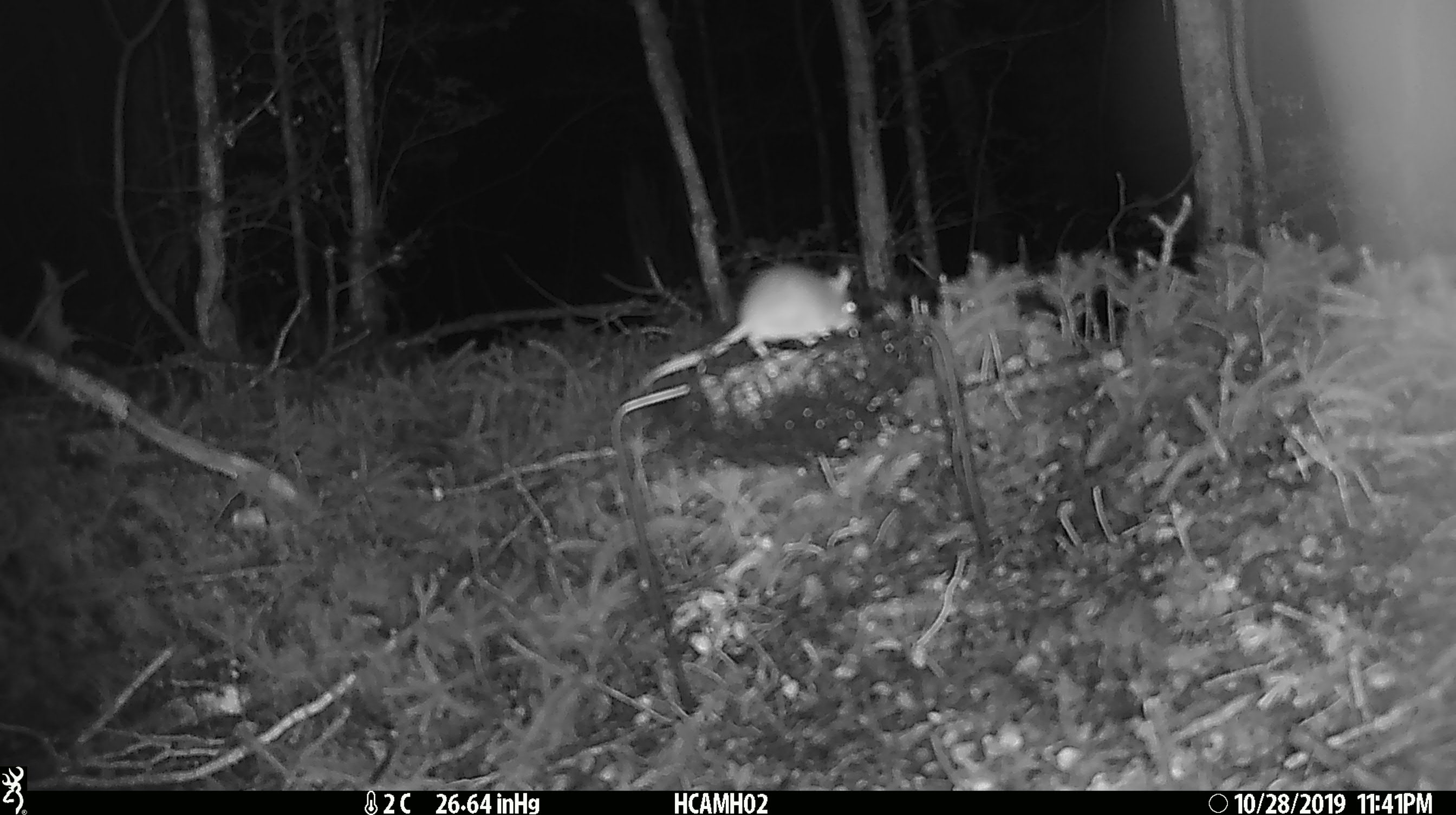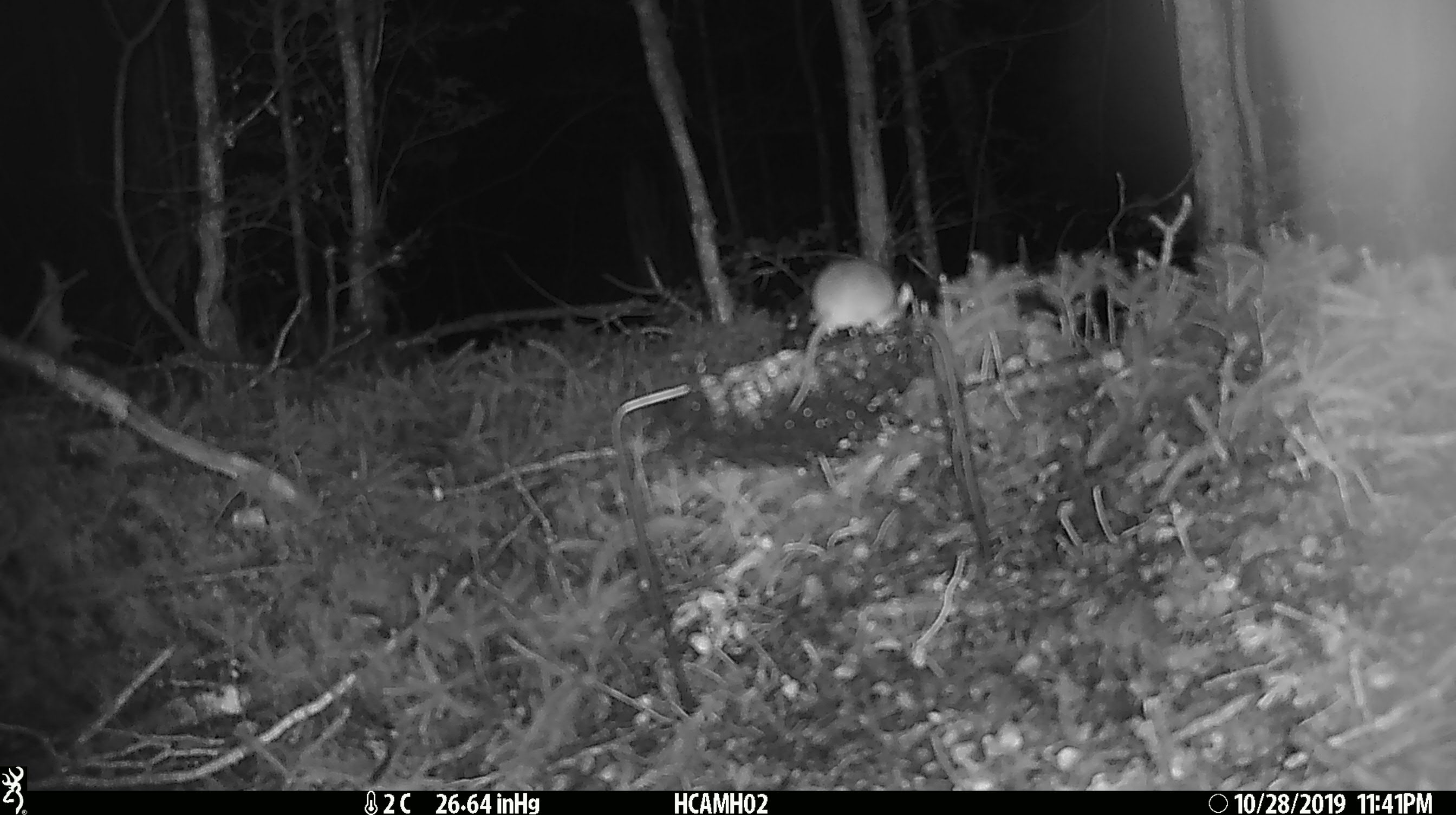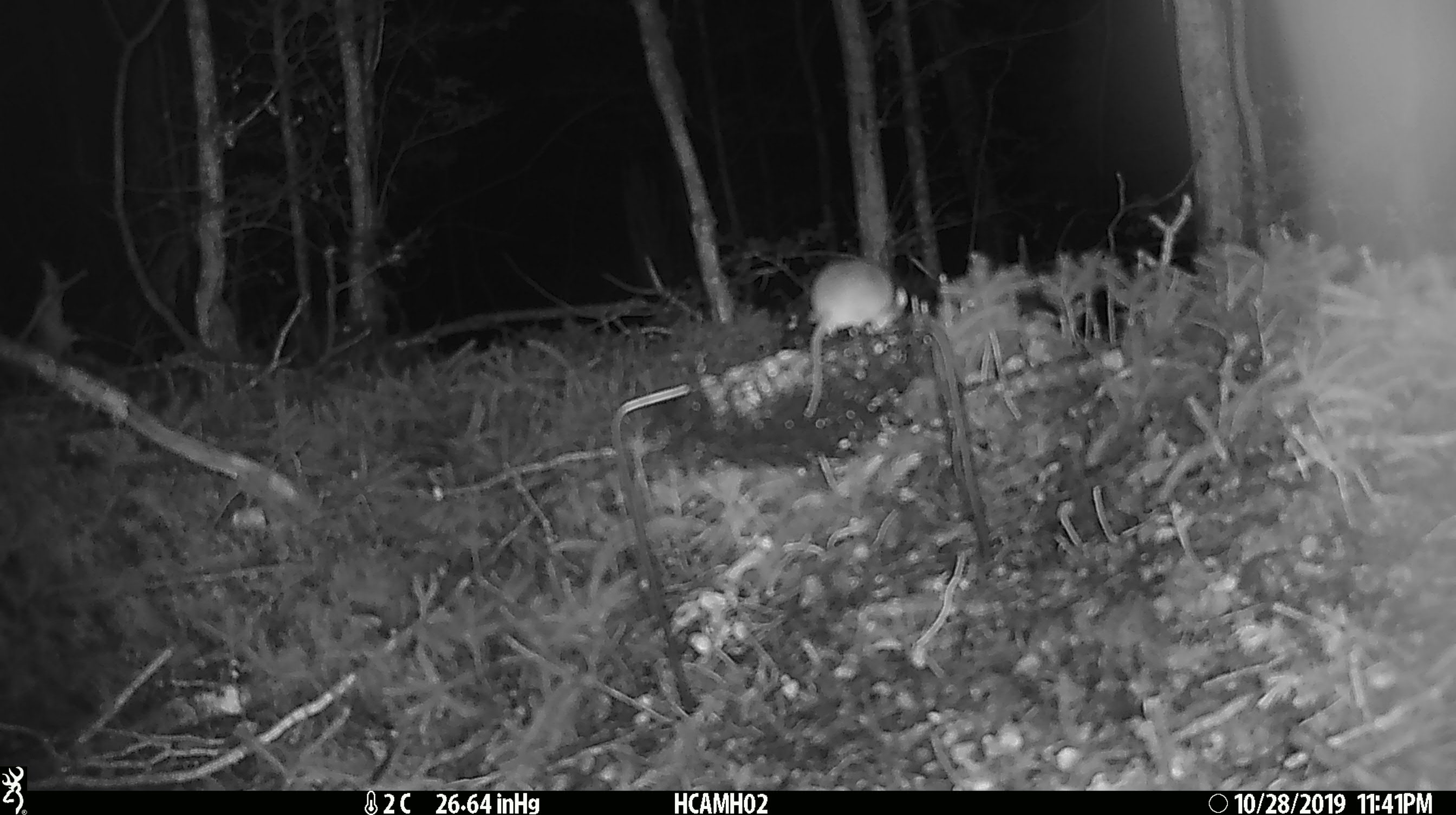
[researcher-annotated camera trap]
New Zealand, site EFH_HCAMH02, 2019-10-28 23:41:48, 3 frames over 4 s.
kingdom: Animalia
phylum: Chordata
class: Mammalia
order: Rodentia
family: Muridae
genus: Mus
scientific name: Mus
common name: mouse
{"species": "mouse (Mus)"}